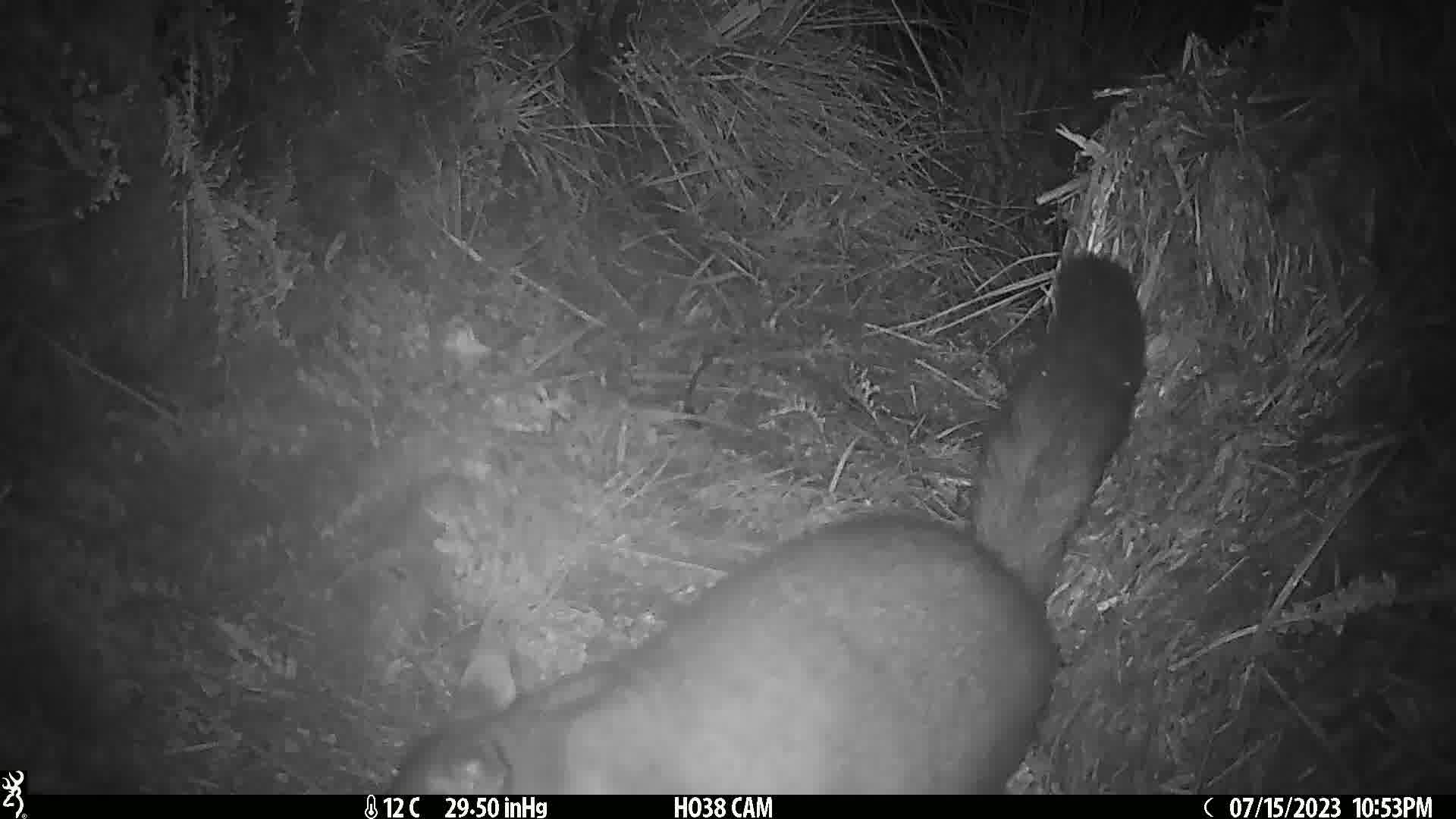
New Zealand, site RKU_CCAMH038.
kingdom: Animalia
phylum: Chordata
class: Mammalia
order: Diprotodontia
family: Phalangeridae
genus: Trichosurus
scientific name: Trichosurus vulpecula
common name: common brushtail possum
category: possum